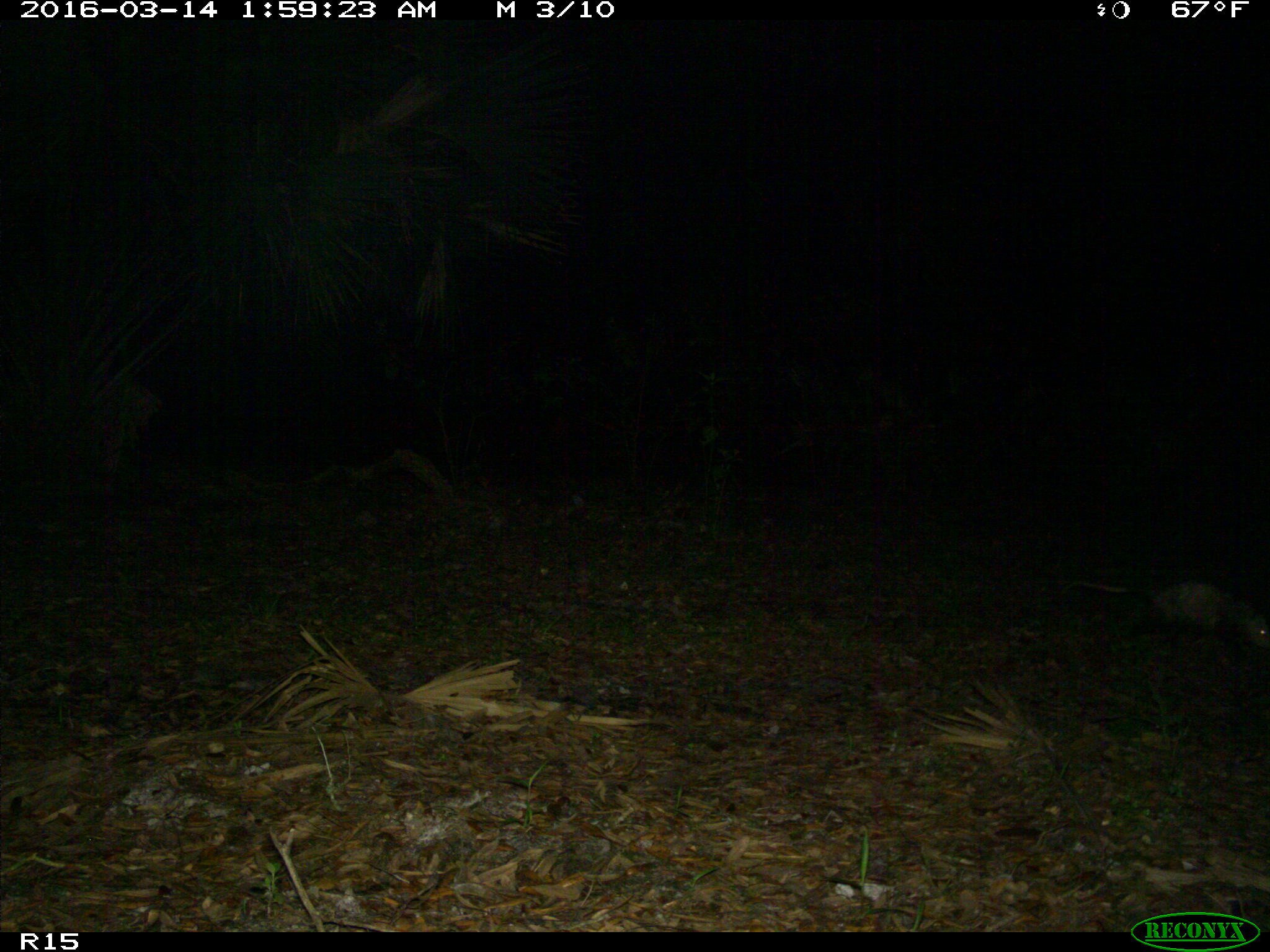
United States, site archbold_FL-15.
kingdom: Animalia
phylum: Chordata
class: Mammalia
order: Didelphimorphia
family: Didelphidae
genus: Didelphis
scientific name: Didelphis virginiana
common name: virginia opossum